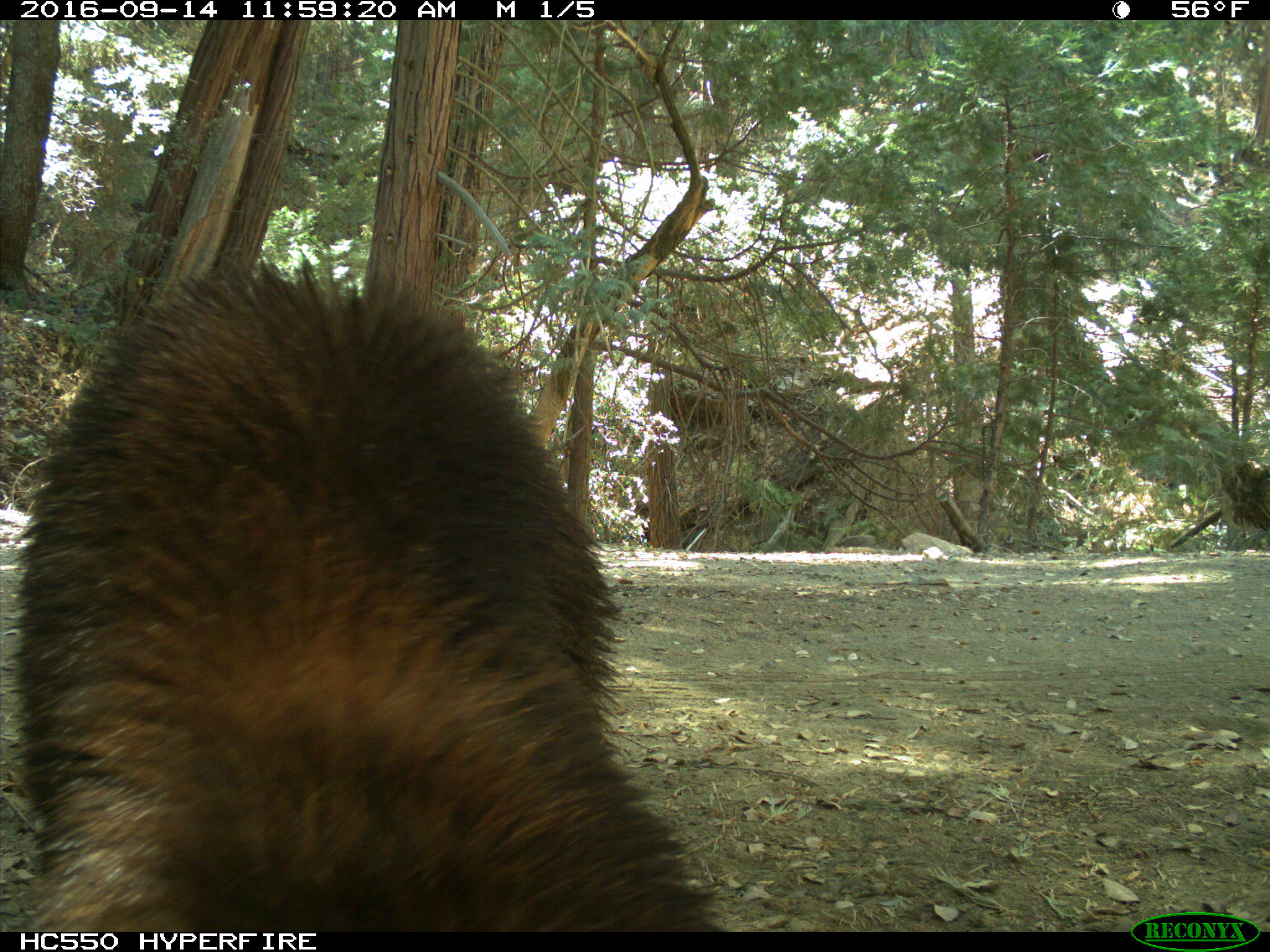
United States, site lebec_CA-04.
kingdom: Animalia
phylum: Chordata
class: Mammalia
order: Carnivora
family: Ursidae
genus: Ursus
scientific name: Ursus americanus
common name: american black bear